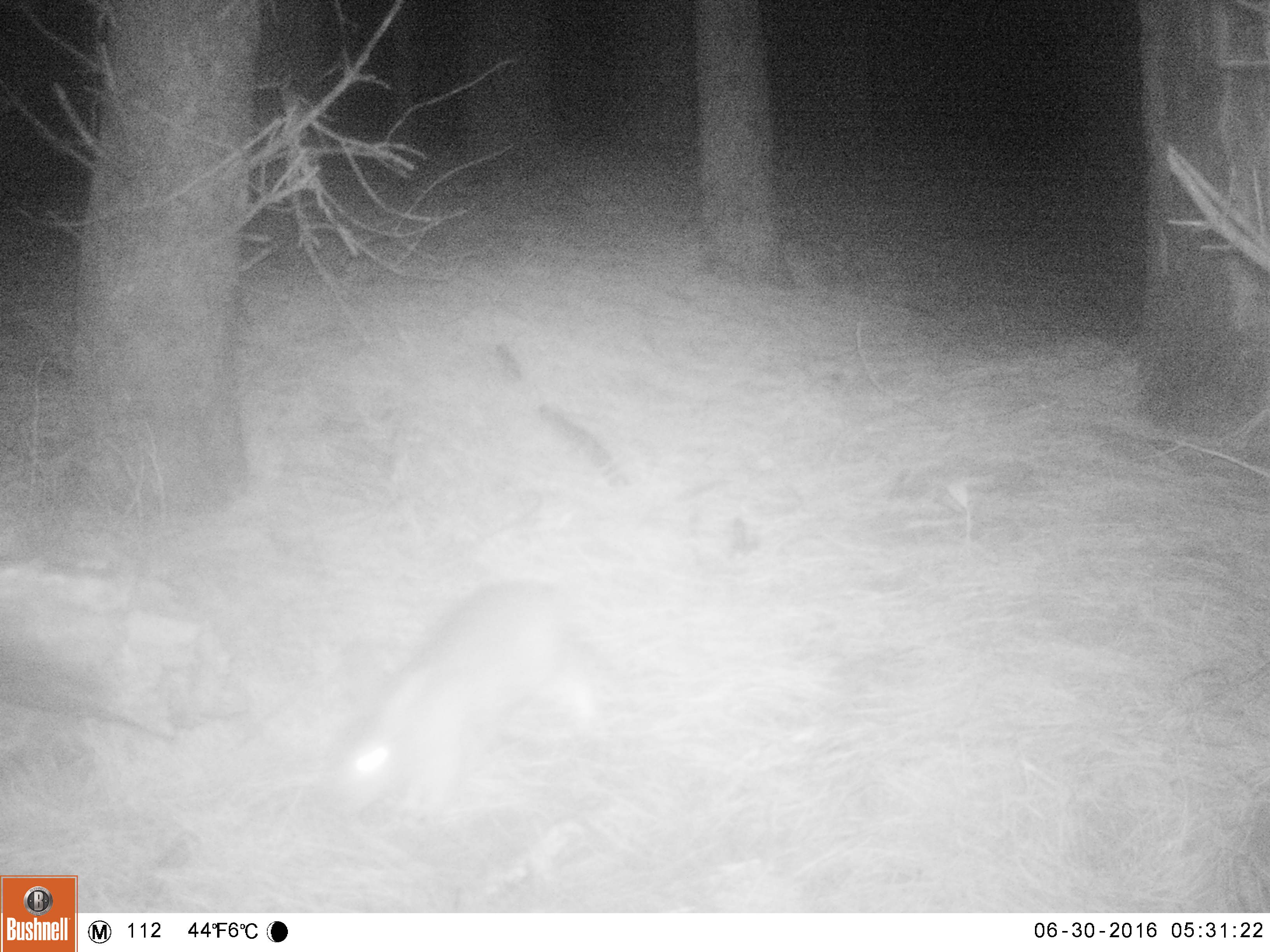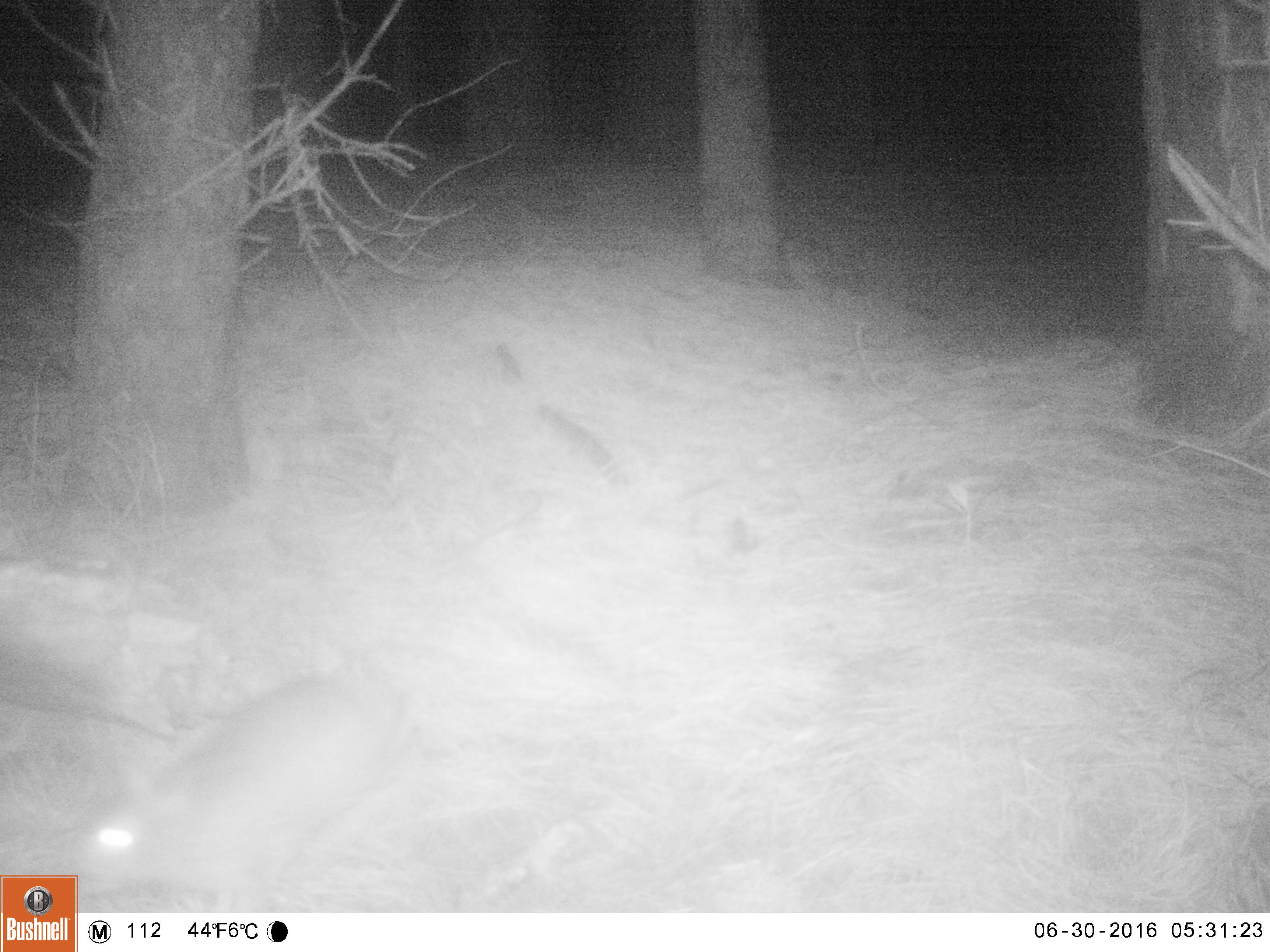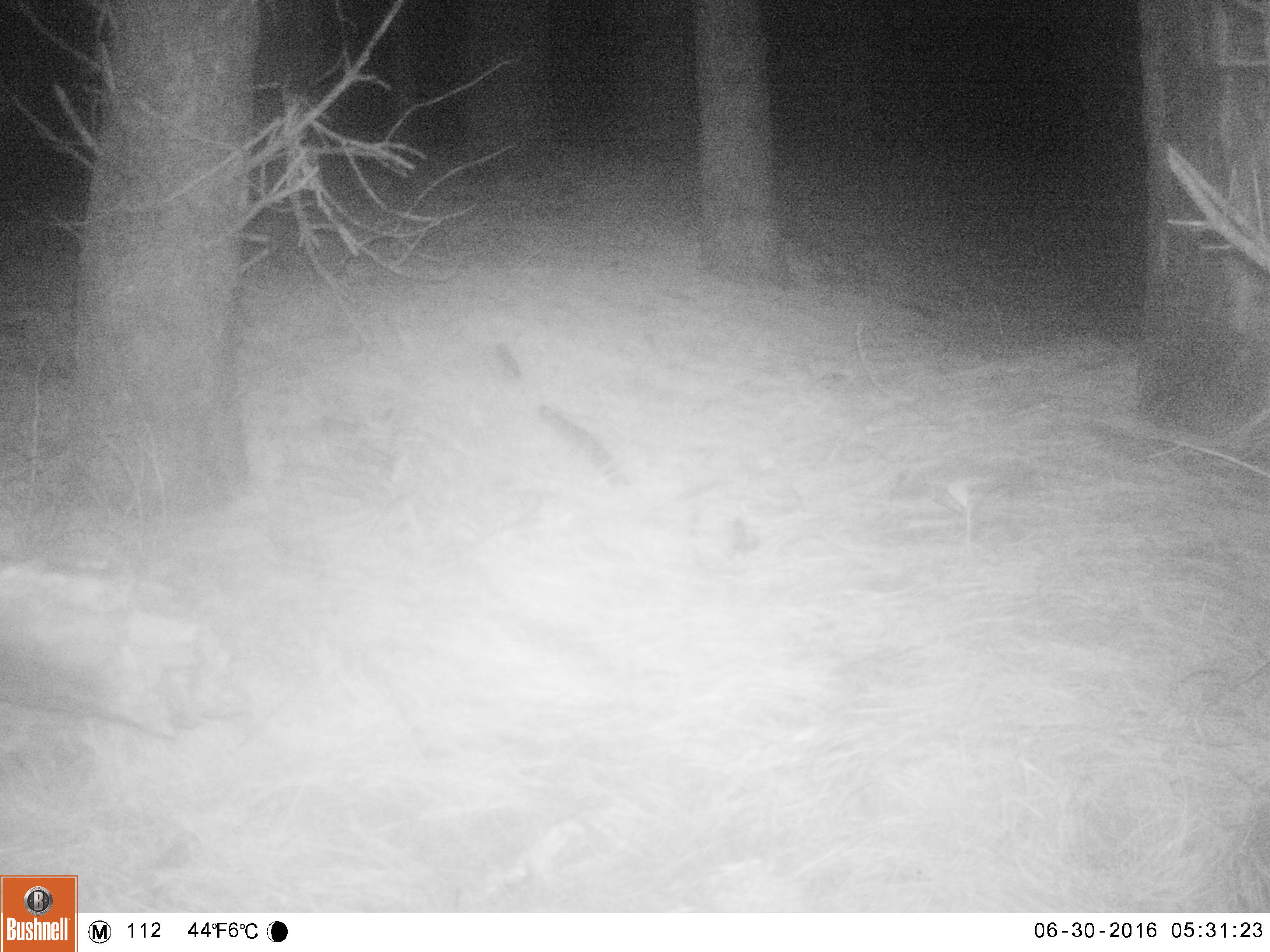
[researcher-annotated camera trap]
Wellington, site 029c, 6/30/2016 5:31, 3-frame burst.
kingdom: Animalia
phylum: Chordata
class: Mammalia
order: Lagomorpha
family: Leporidae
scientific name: Leporidae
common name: rabbit